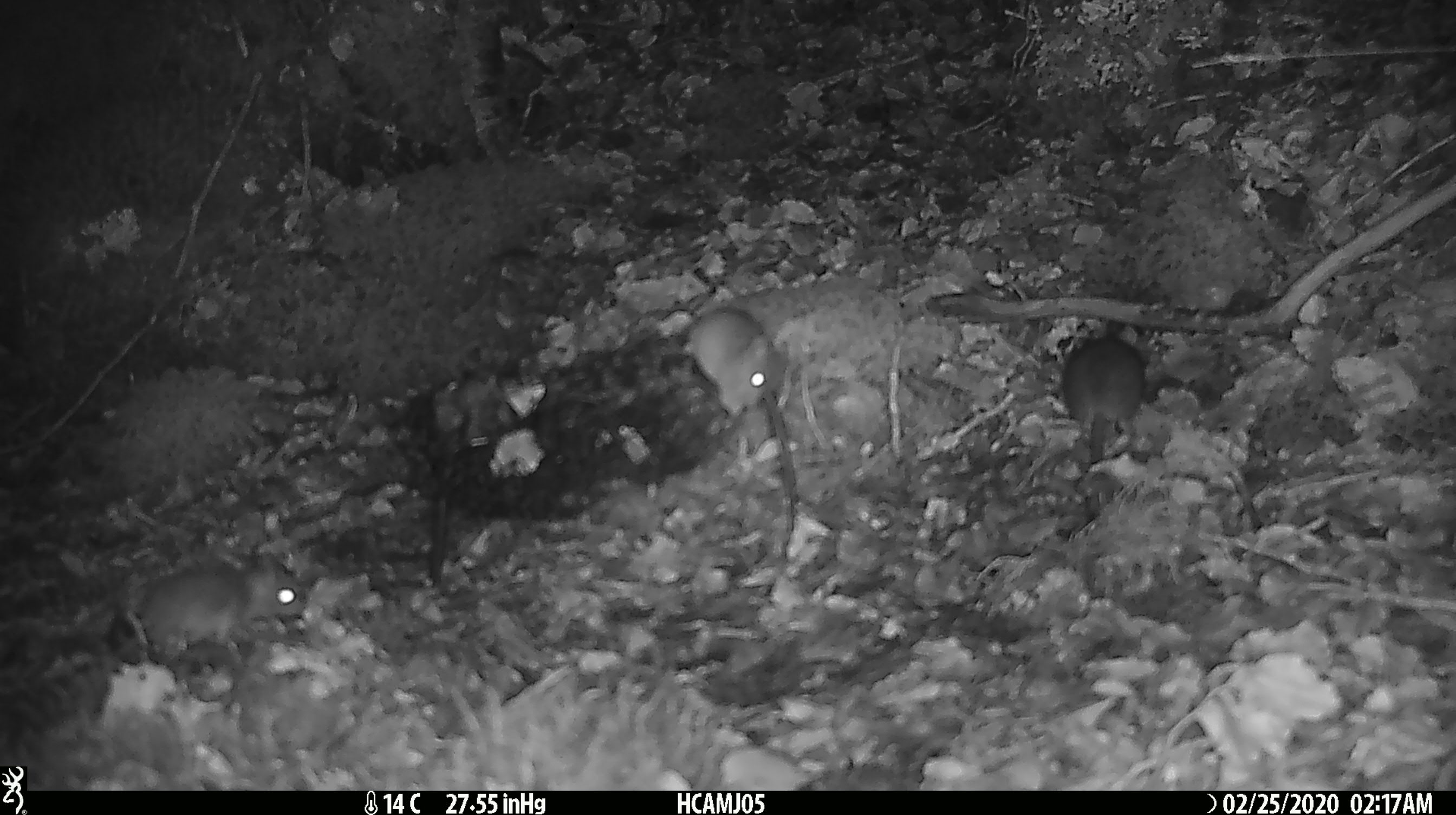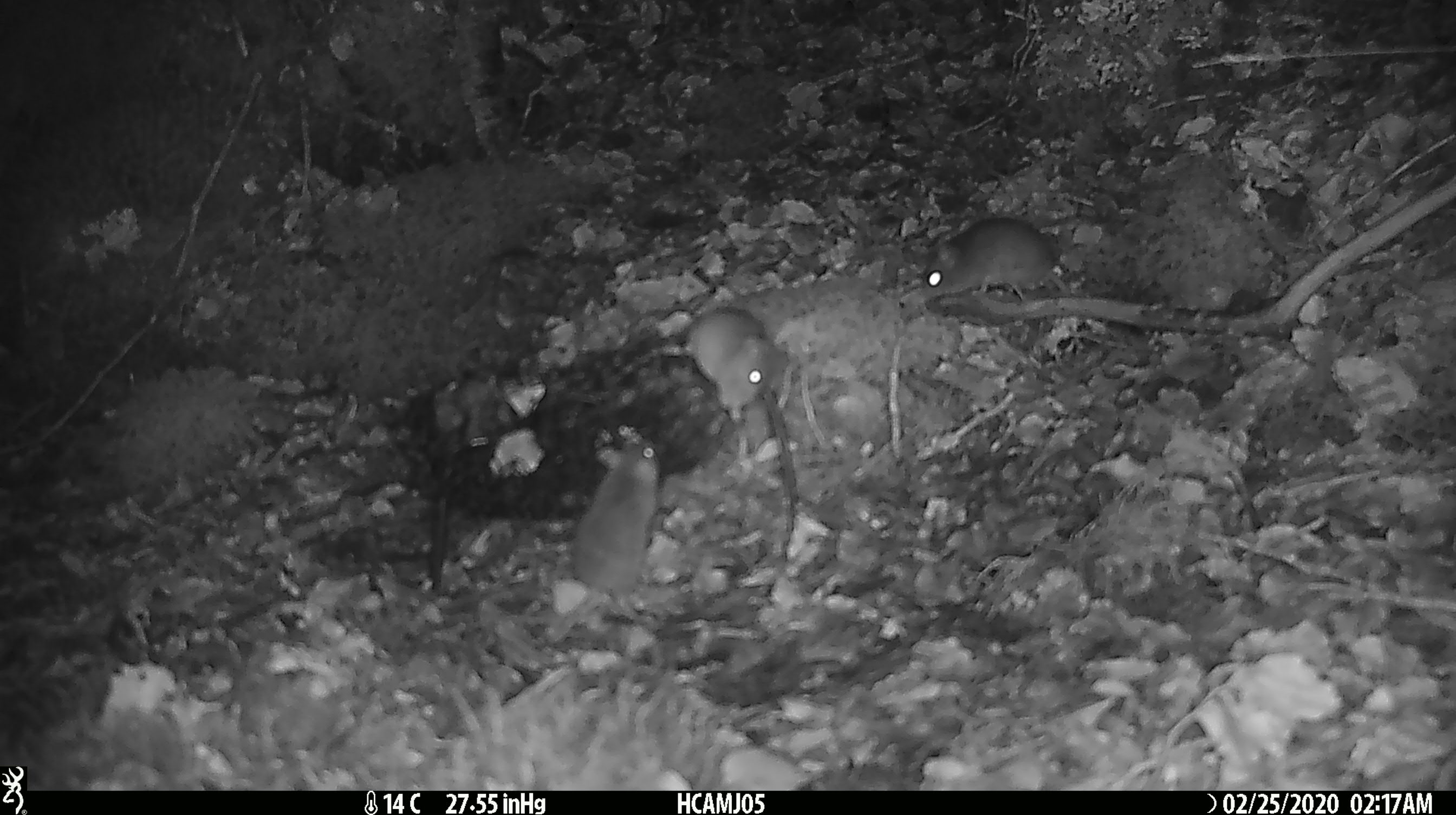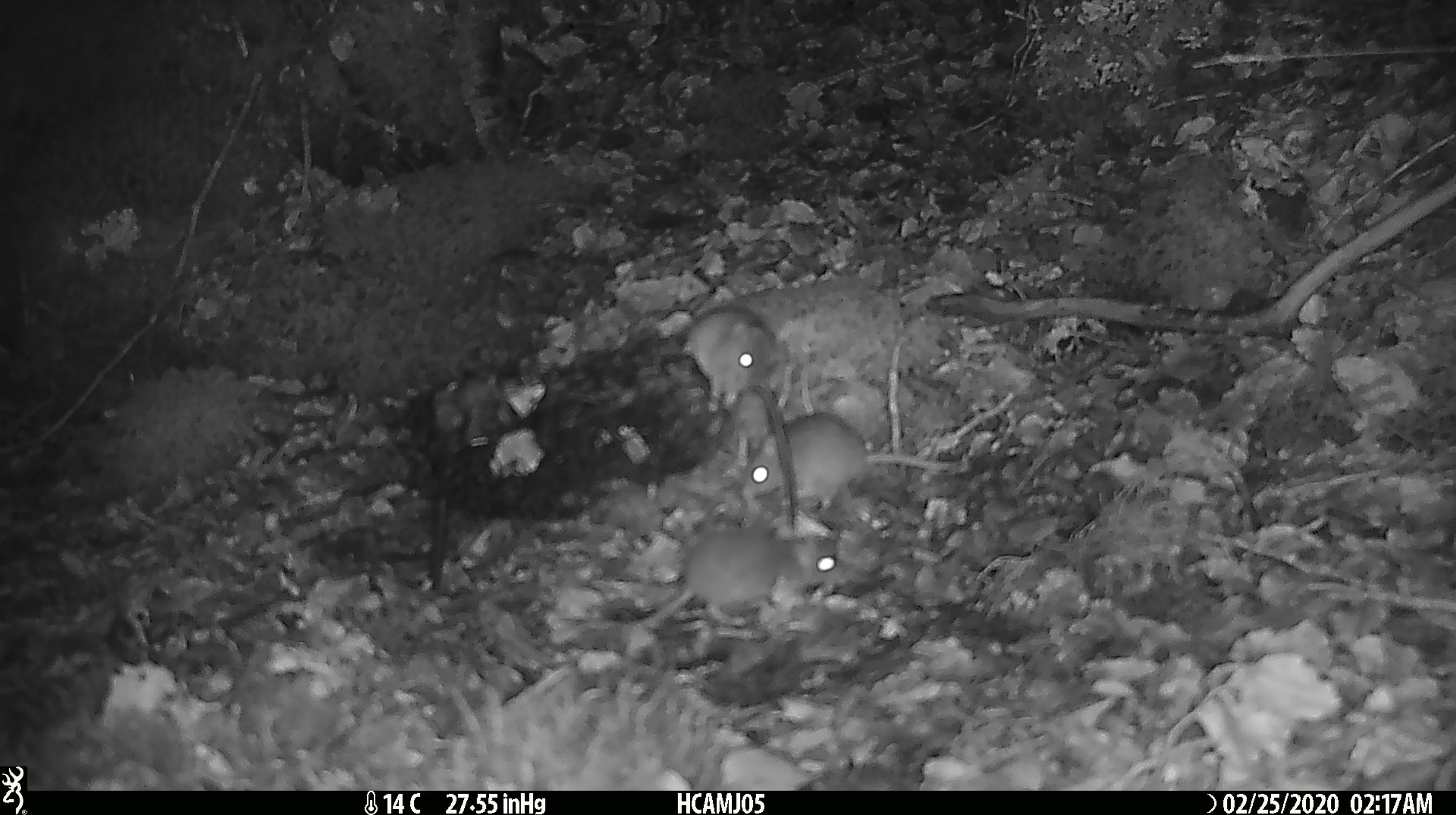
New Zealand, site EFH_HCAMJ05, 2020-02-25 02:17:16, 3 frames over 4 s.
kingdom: Animalia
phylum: Chordata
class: Mammalia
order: Rodentia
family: Muridae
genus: Mus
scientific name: Mus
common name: mouse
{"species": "mouse (Mus)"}